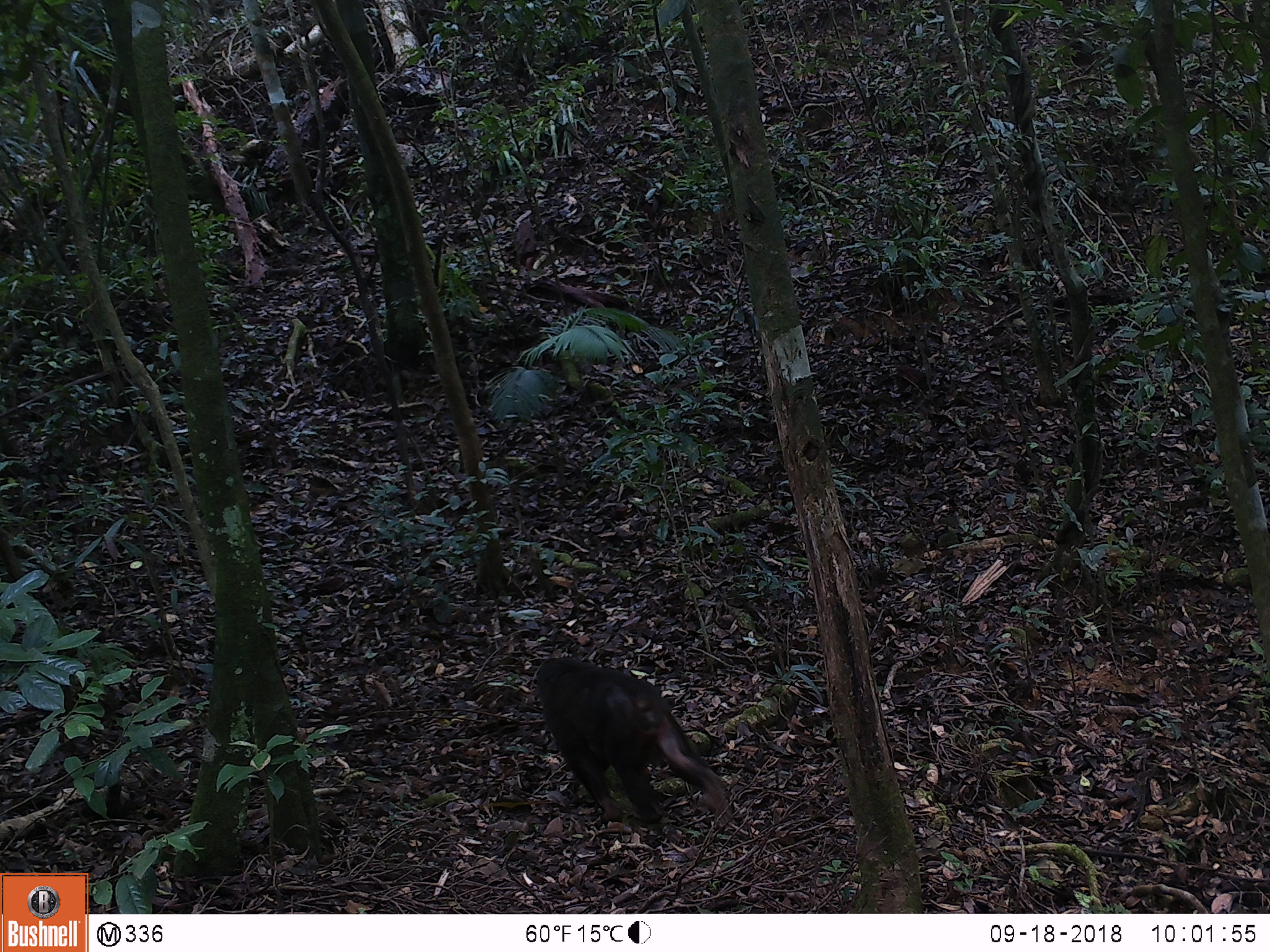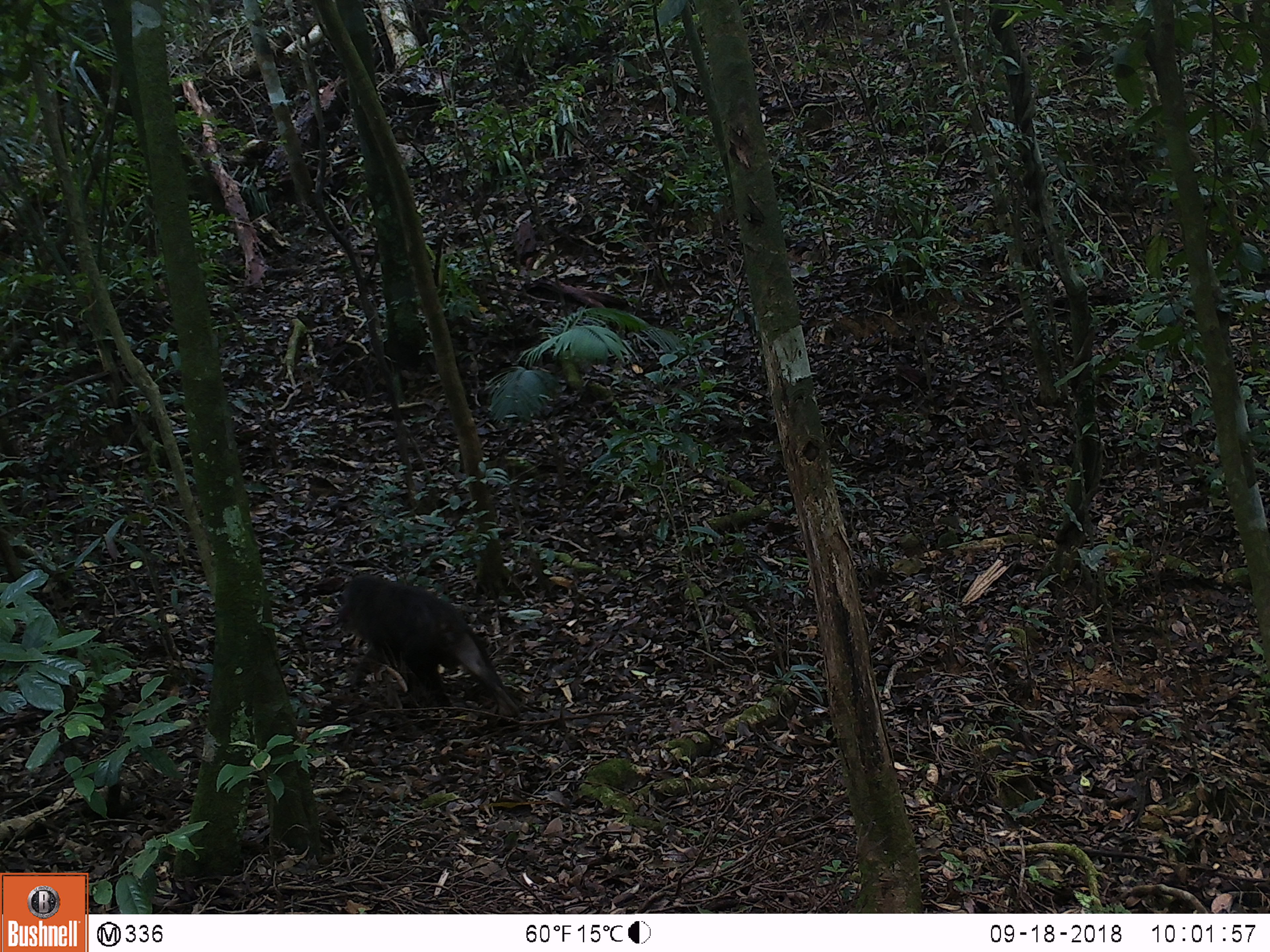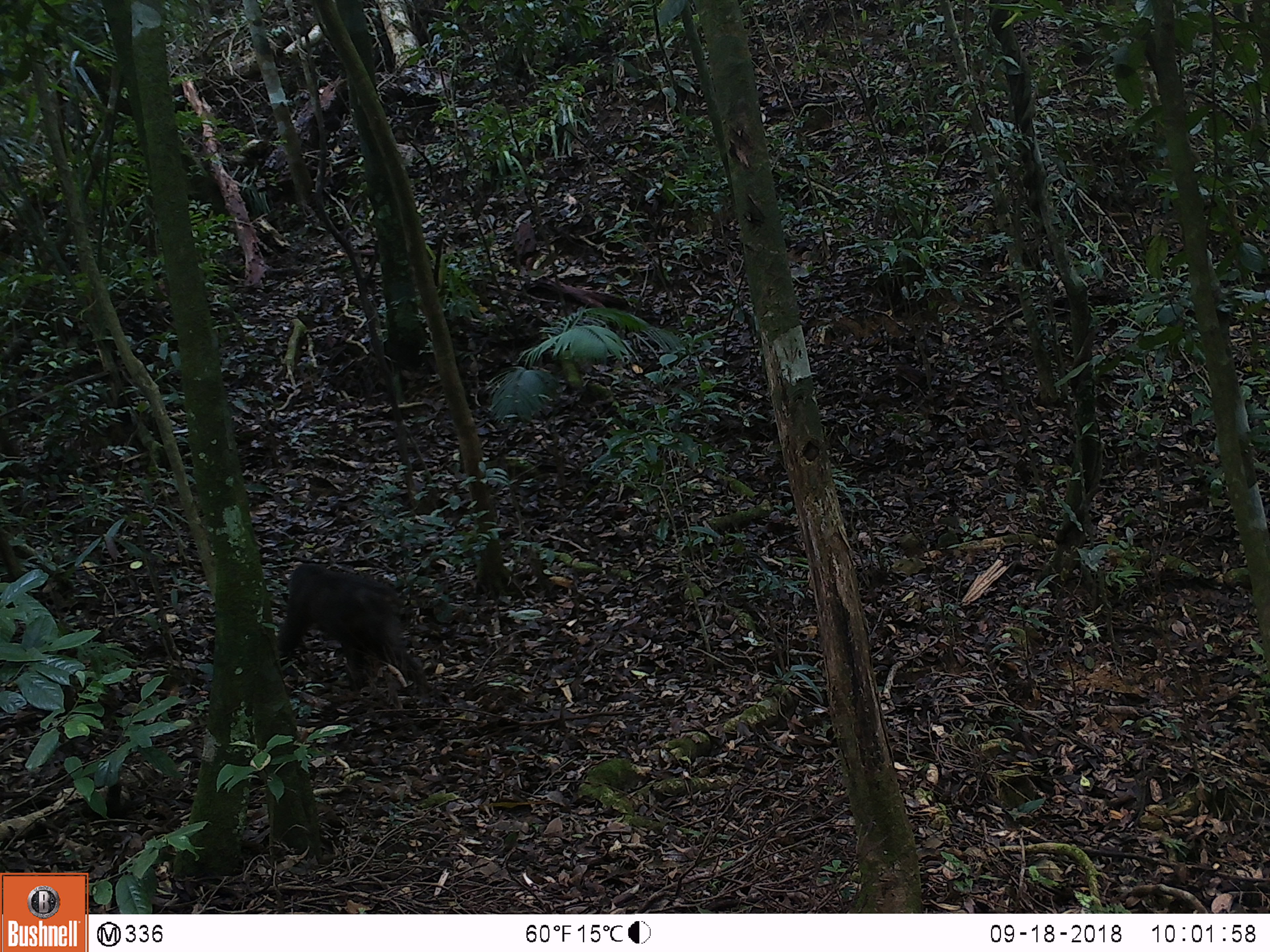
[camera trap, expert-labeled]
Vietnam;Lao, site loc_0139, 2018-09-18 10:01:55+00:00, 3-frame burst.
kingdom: Animalia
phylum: Chordata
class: Mammalia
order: Primates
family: Cercopithecidae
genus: Macaca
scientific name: Macaca arctoides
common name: stump-tailed macaque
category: stump tailed macaque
Stump tailed macaque (stump-tailed macaque) (Macaca arctoides). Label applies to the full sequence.